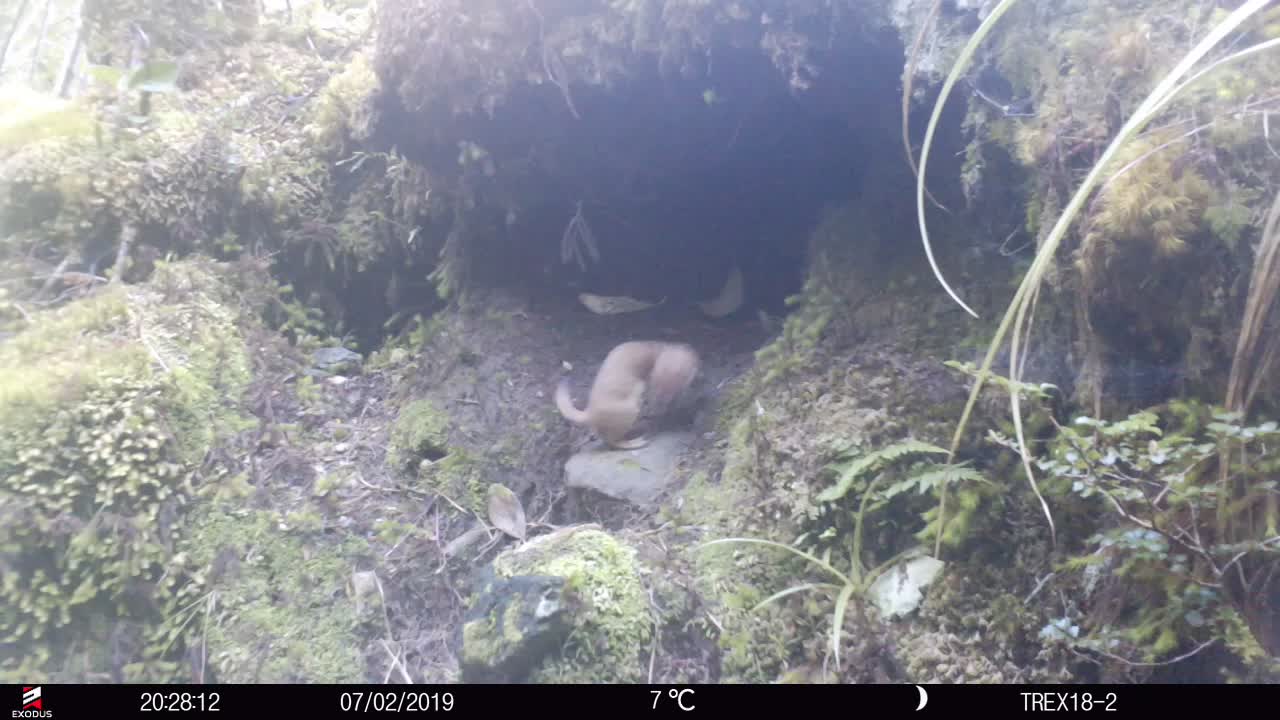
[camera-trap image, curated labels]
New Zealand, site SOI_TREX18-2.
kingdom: Animalia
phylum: Chordata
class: Mammalia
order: Carnivora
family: Mustelidae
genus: Mustela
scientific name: Mustela erminea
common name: stoat